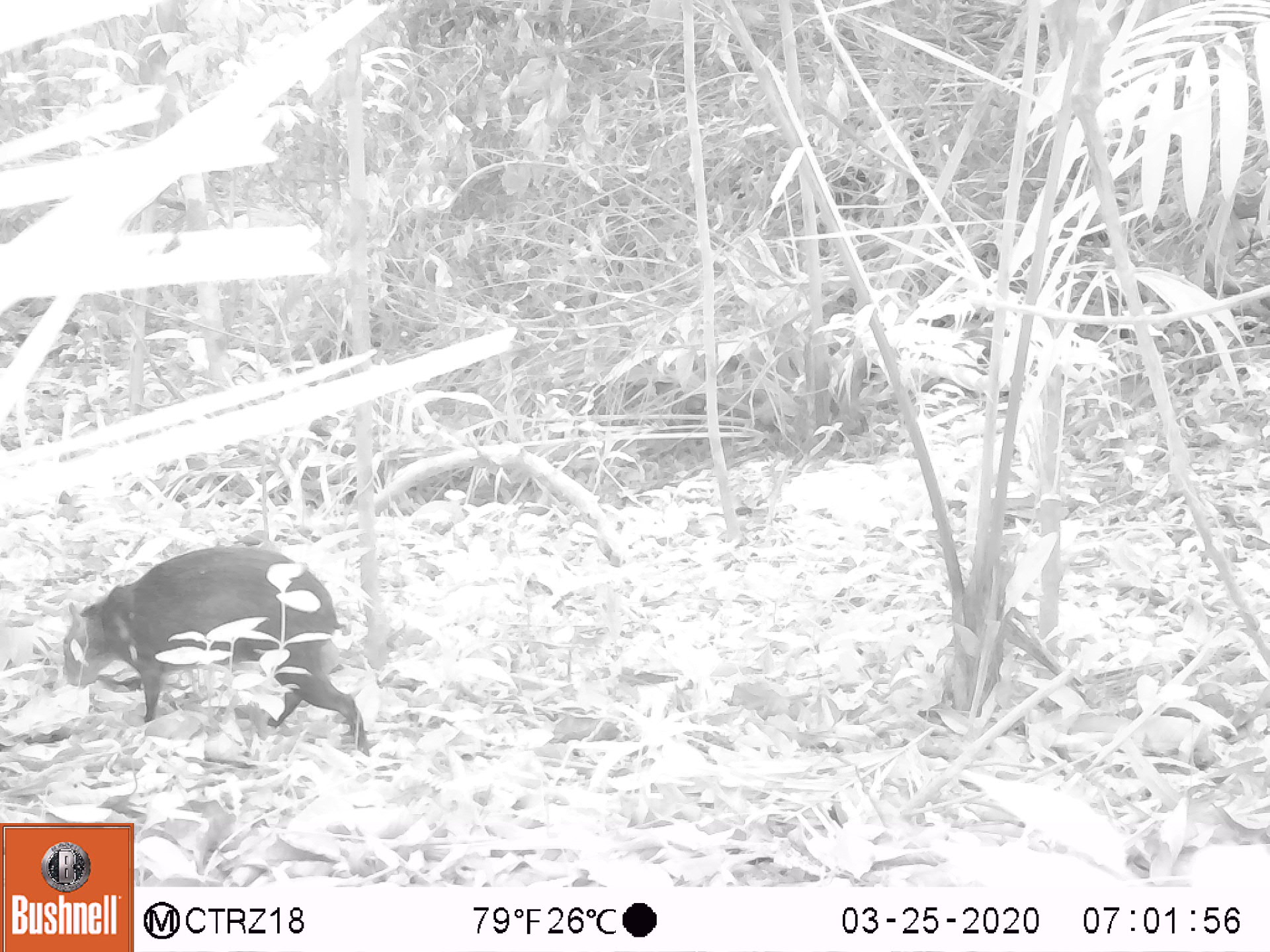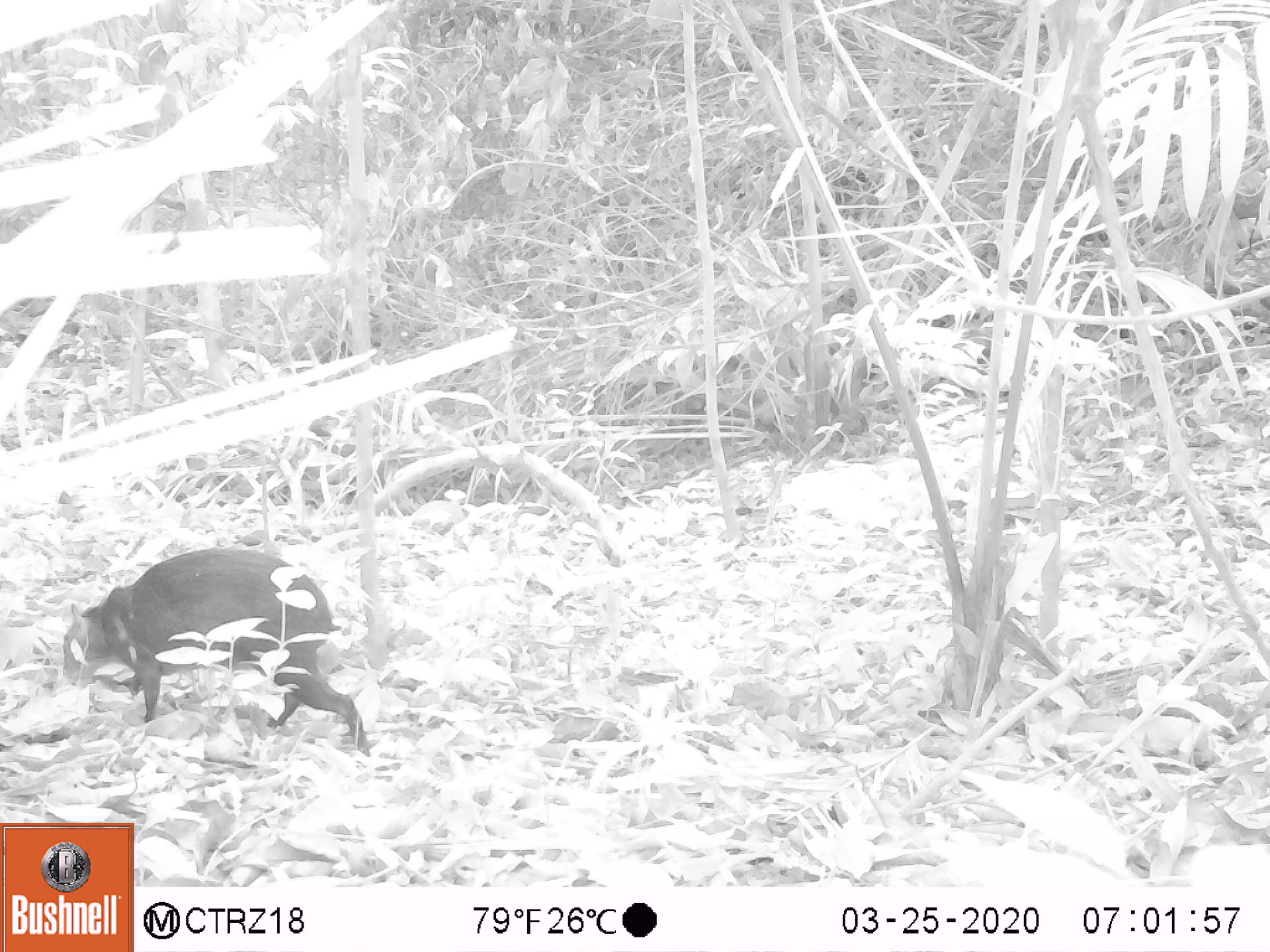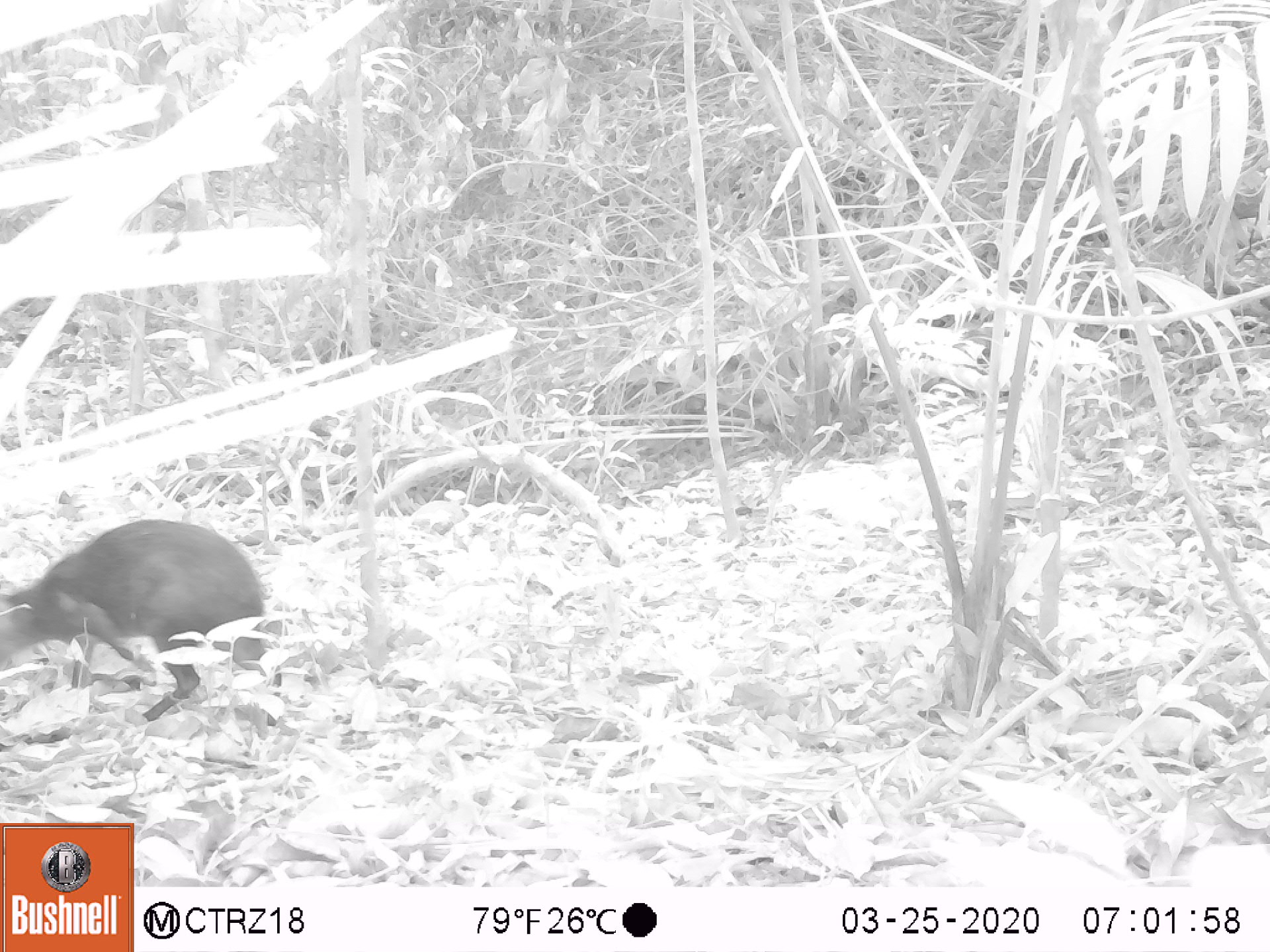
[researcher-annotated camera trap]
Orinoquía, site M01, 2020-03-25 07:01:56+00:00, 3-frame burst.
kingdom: Animalia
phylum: Chordata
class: Mammalia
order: Rodentia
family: Dasyproctidae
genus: Dasyprocta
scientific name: Dasyprocta fuliginosa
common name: black agouti